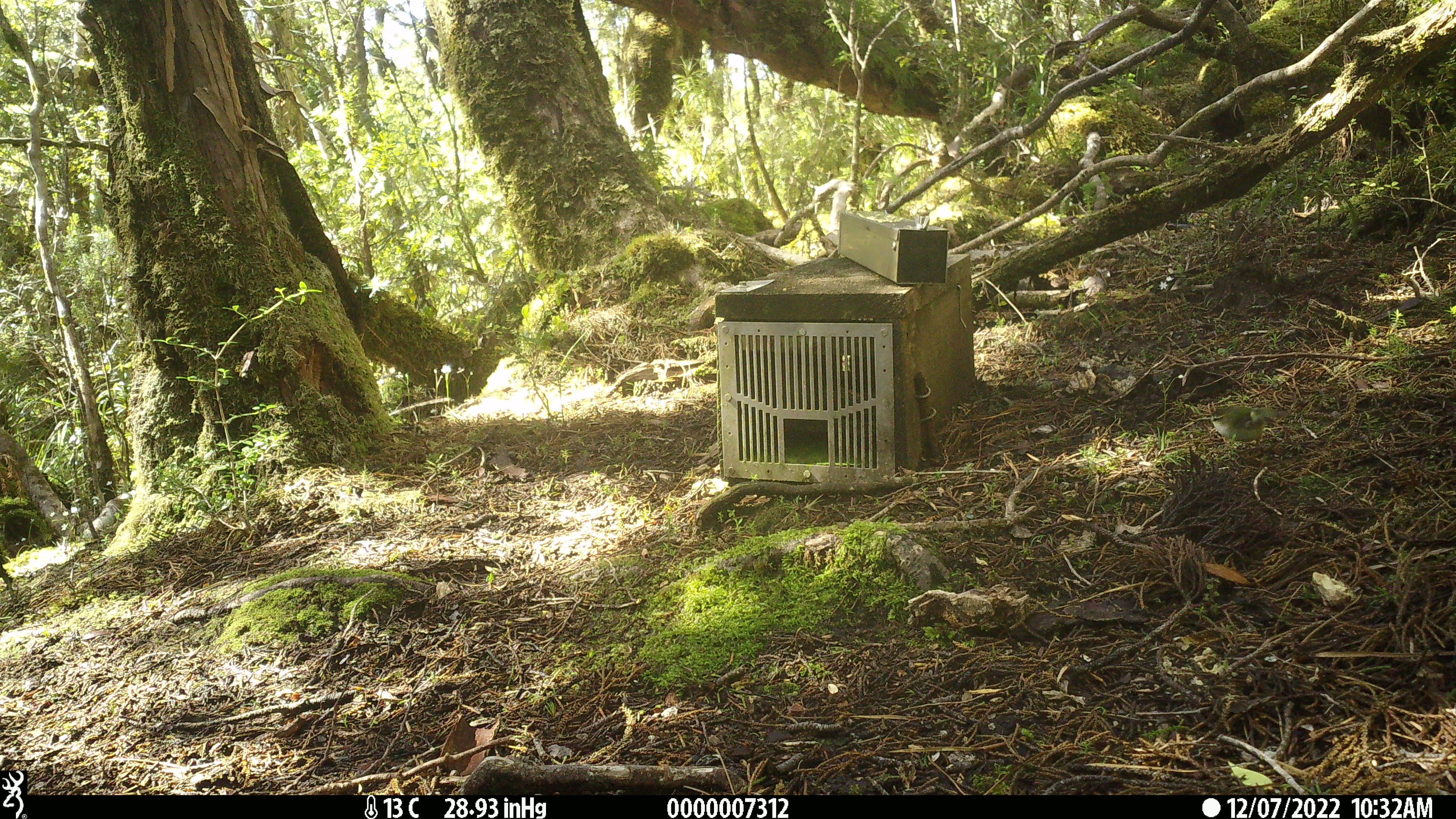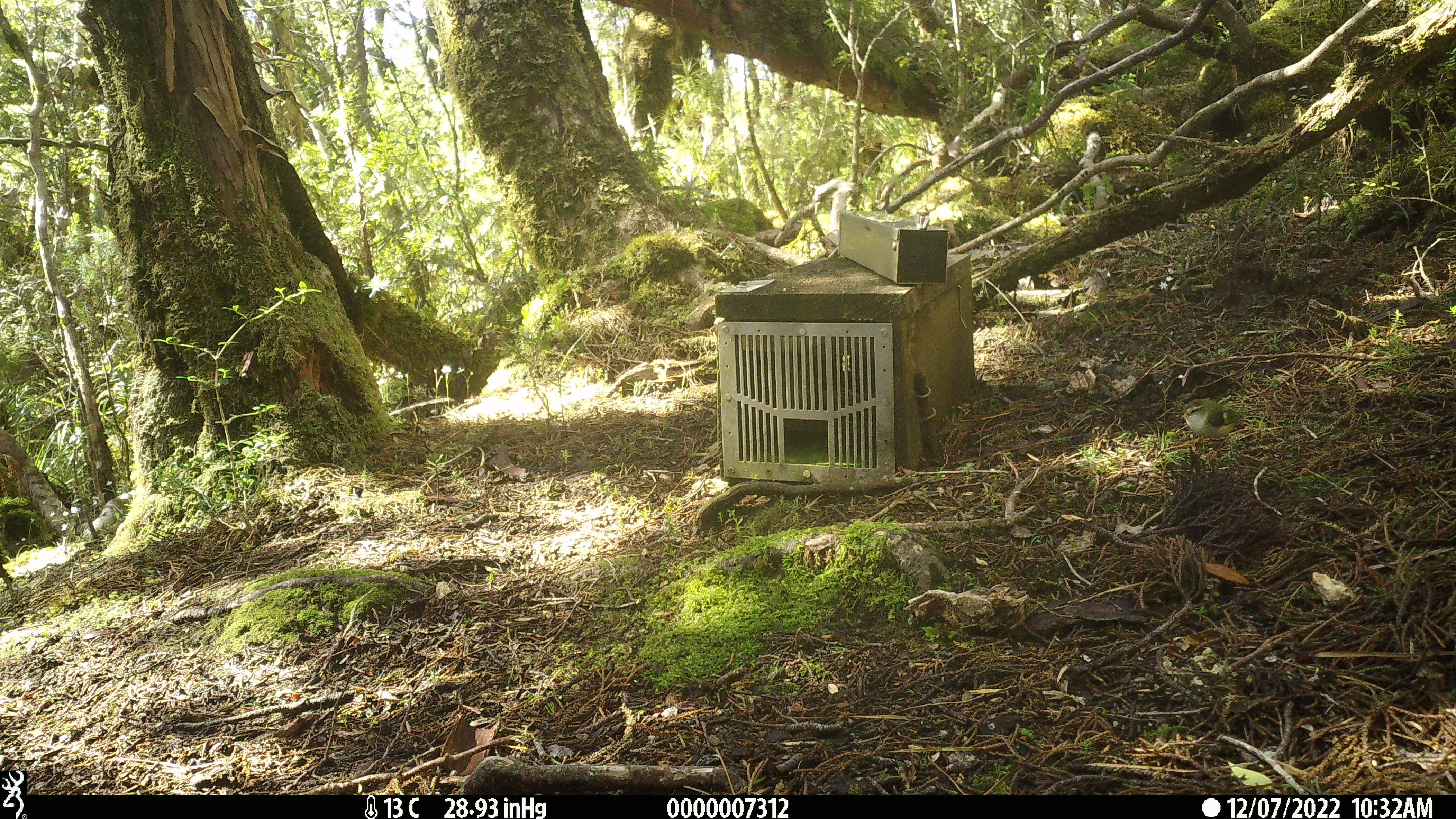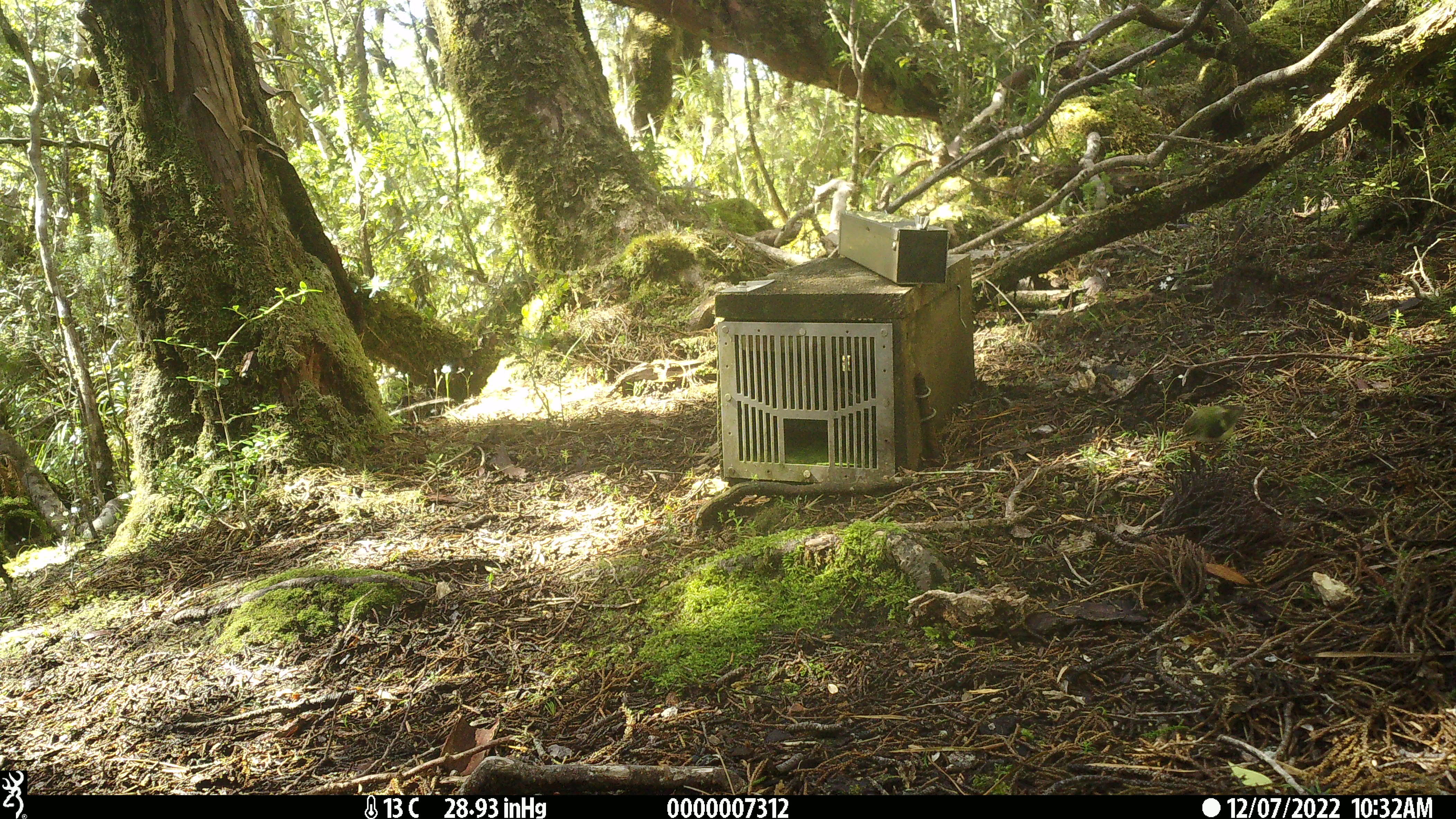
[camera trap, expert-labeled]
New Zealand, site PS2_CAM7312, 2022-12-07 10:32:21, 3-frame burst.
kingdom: Animalia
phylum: Chordata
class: Aves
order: Passeriformes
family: Acanthisittidae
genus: Acanthisitta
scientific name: Acanthisitta chloris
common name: rifleman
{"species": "rifleman (Acanthisitta chloris)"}